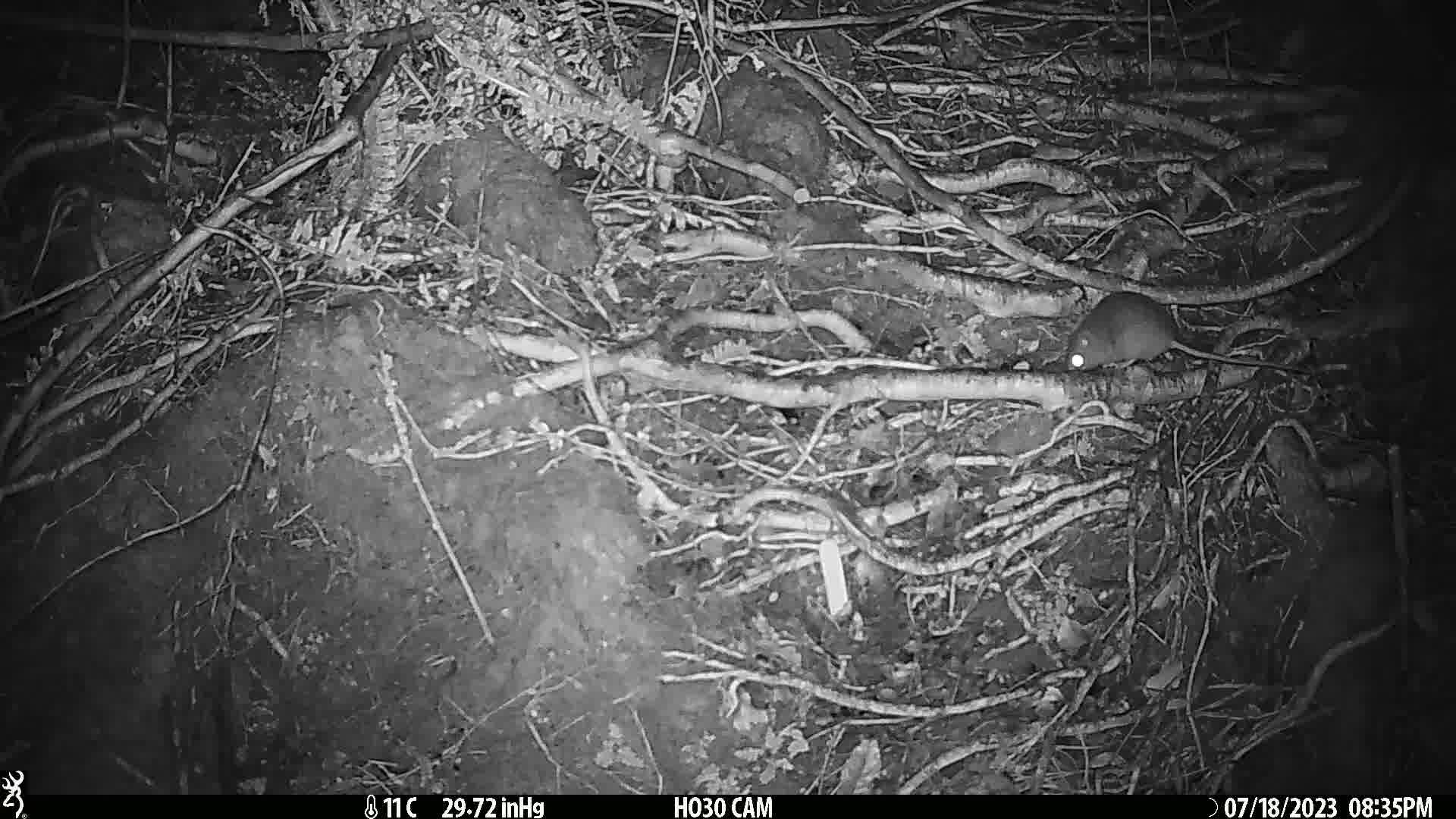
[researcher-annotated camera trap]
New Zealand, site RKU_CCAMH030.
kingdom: Animalia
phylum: Chordata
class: Mammalia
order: Rodentia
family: Muridae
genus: Rattus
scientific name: Rattus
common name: rat